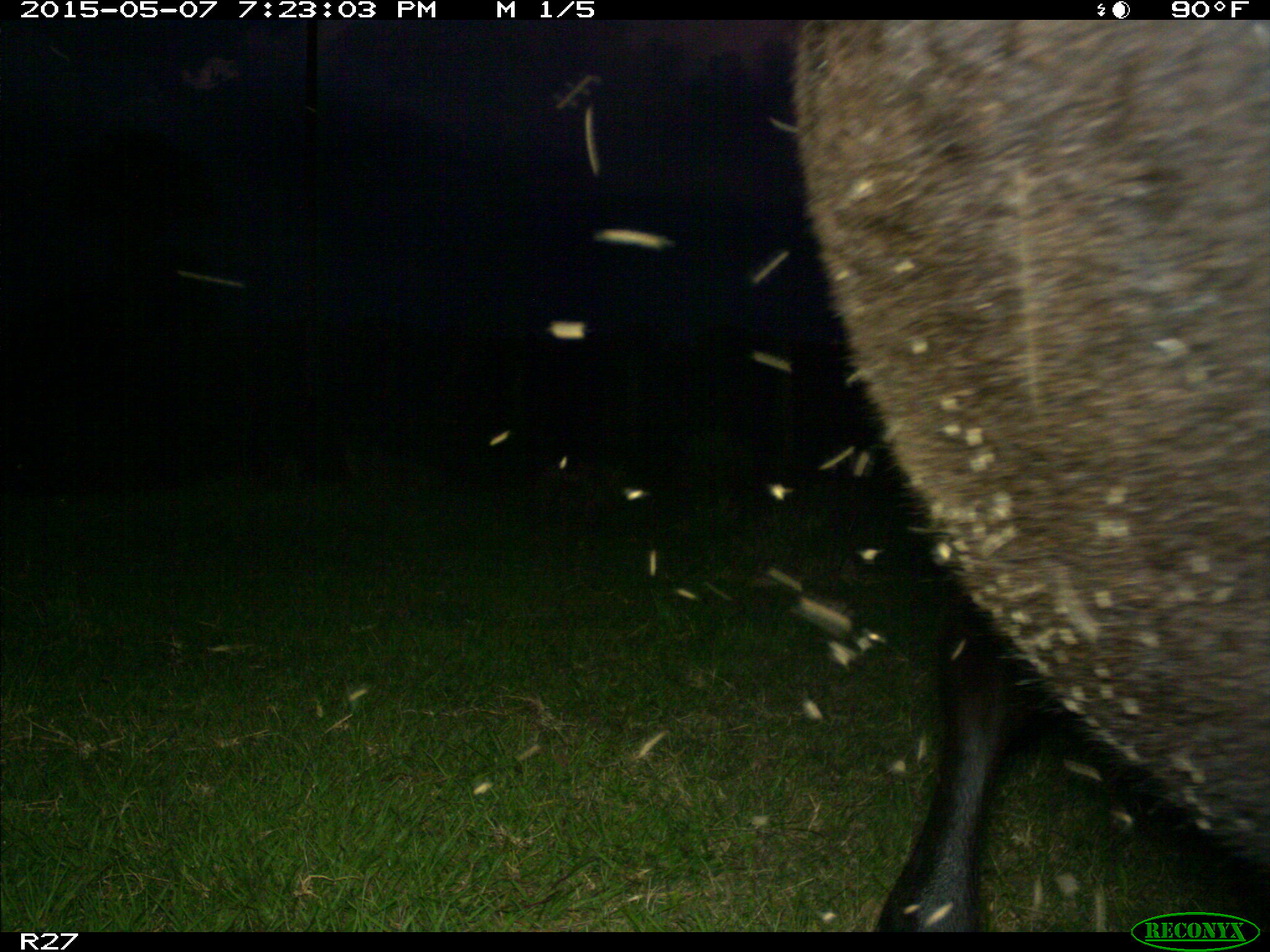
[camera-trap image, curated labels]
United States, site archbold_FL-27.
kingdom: Animalia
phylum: Chordata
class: Mammalia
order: Artiodactyla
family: Bovidae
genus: Bos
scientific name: Bos taurus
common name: domestic cow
Bos taurus (domestic cow).